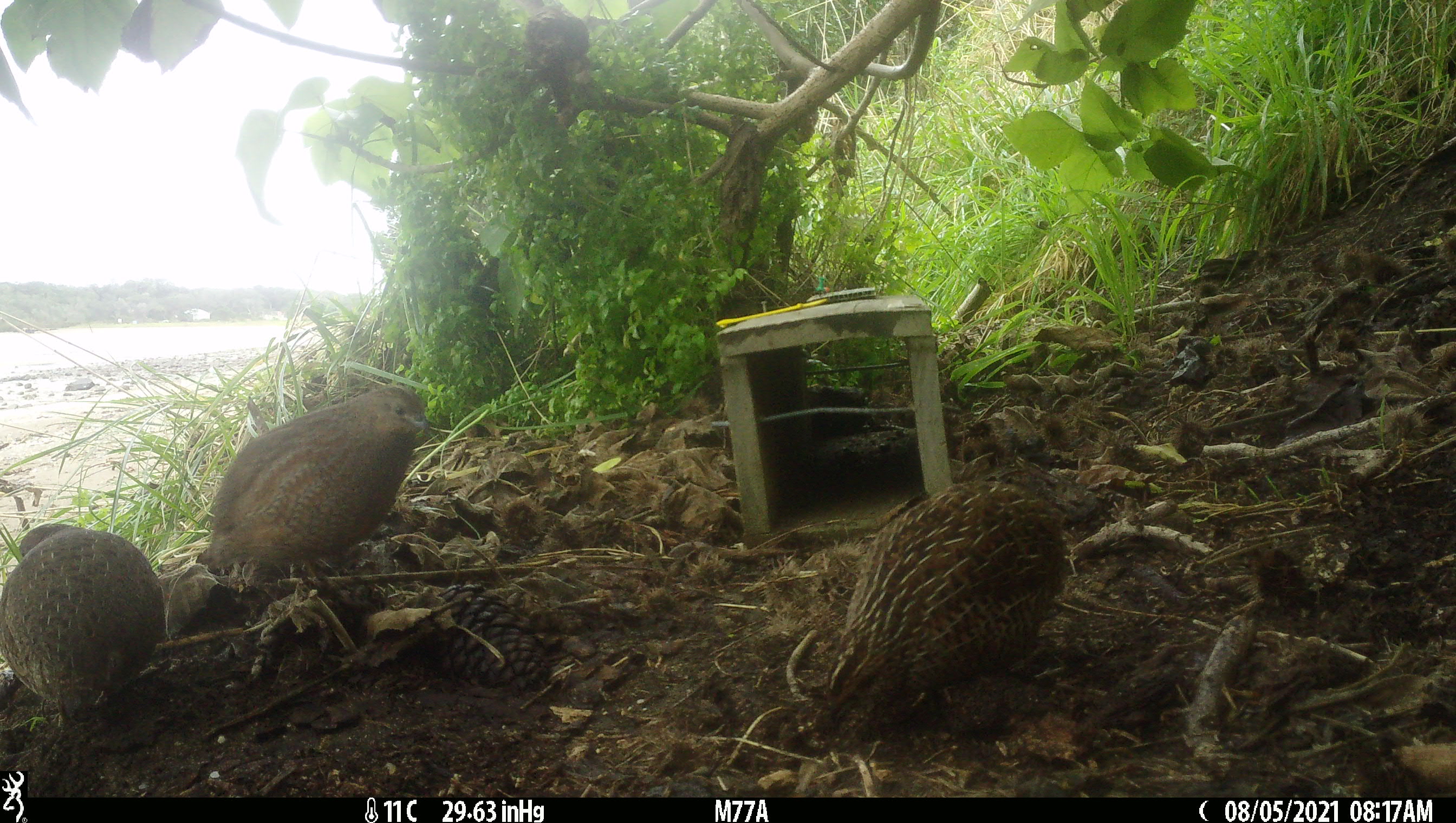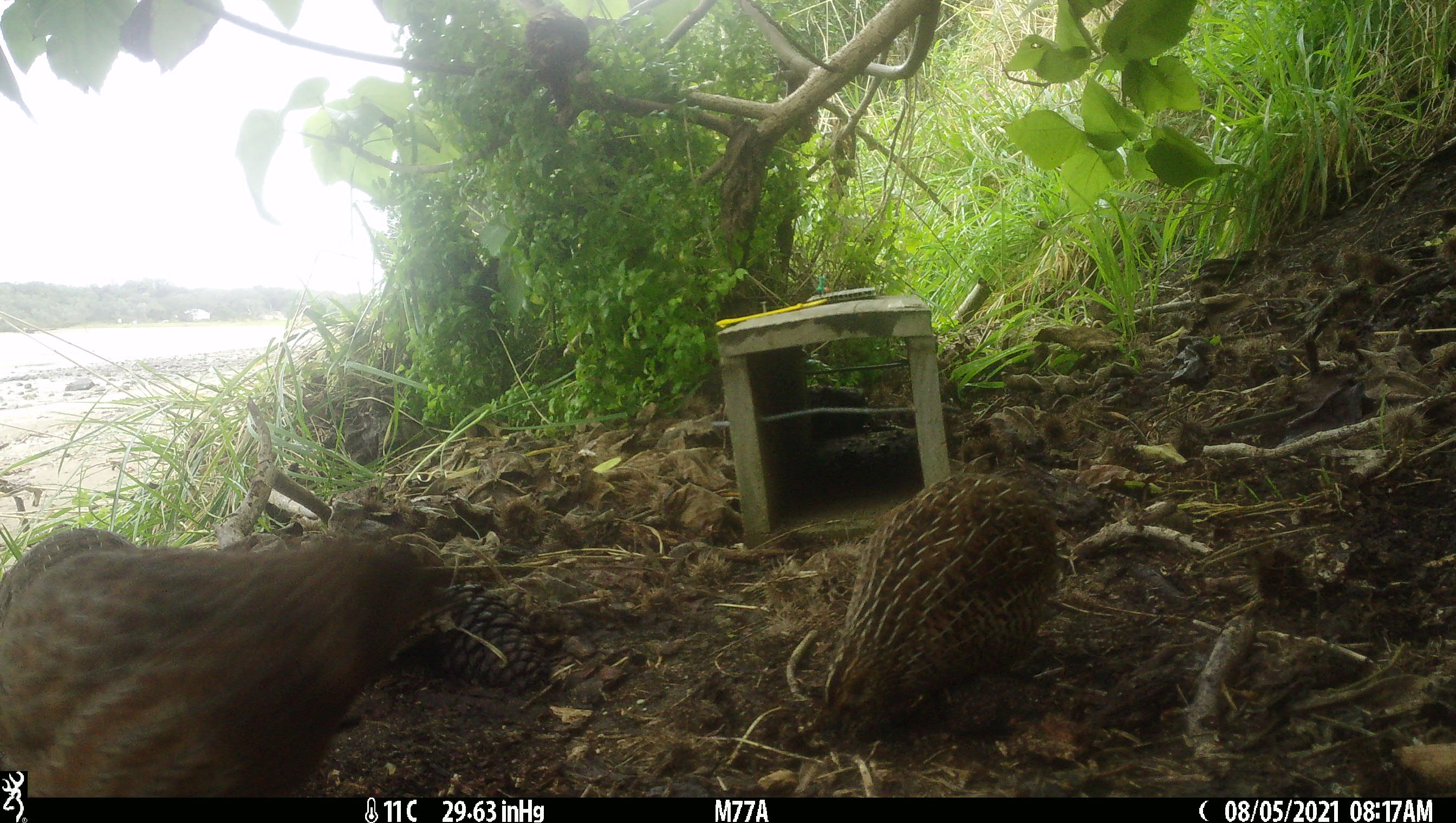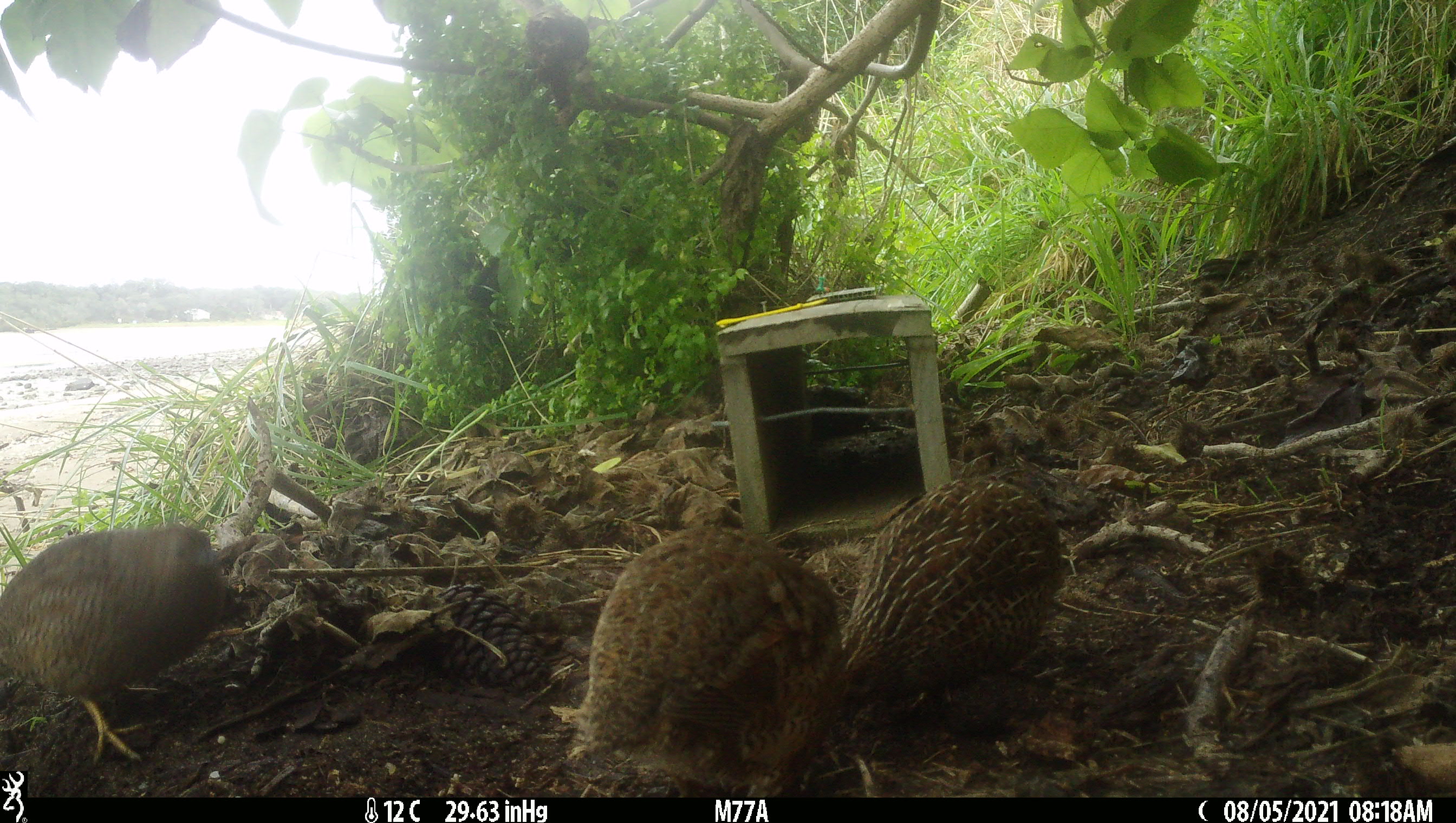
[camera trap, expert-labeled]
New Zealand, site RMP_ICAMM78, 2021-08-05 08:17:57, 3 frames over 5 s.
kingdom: Animalia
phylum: Chordata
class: Aves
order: Galliformes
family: Phasianidae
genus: Synoicus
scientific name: Synoicus ypsilophorus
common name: brown quail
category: quail brown